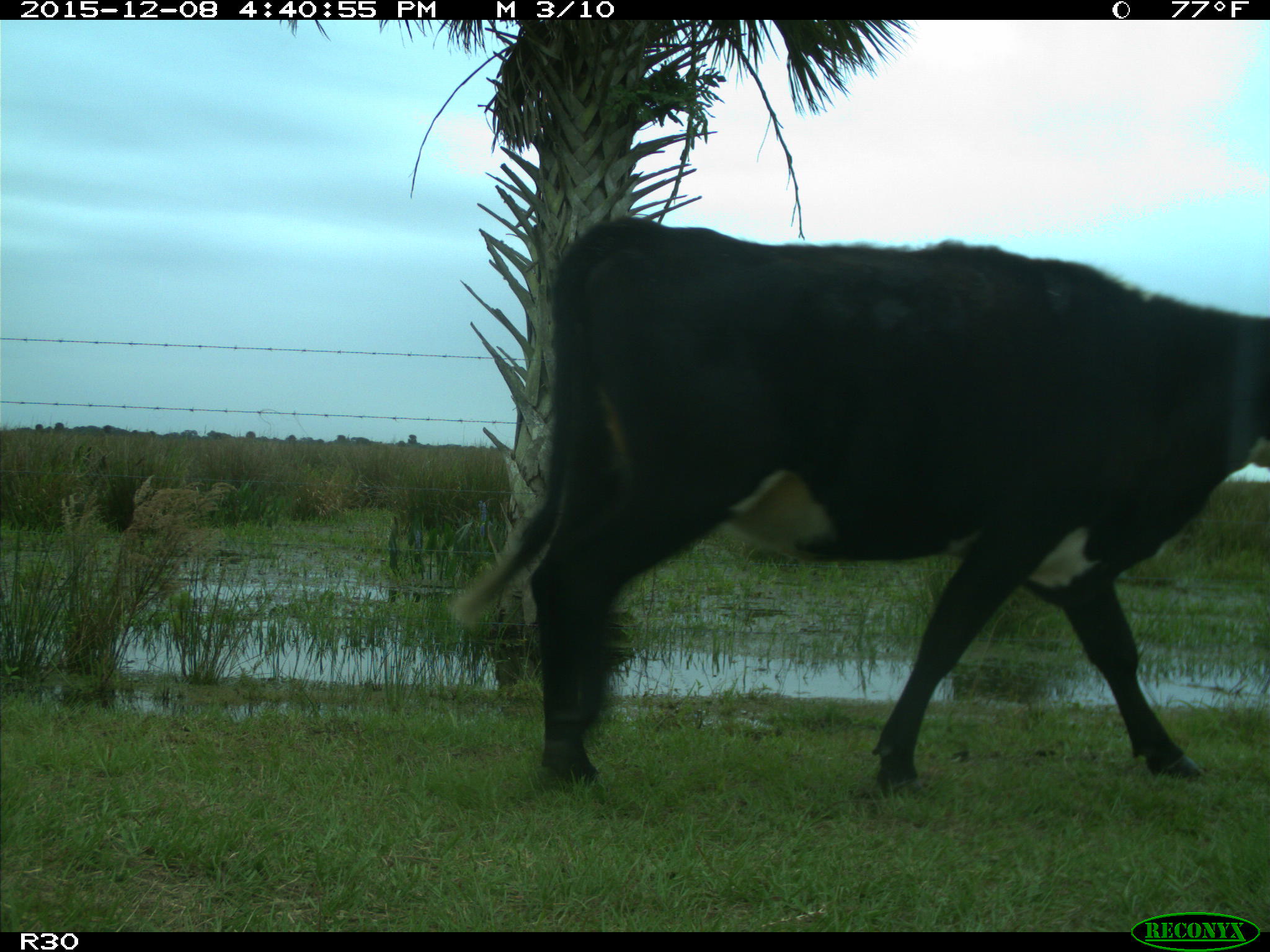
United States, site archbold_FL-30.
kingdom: Animalia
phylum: Chordata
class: Mammalia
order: Artiodactyla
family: Bovidae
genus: Bos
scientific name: Bos taurus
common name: domestic cow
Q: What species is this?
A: Bos taurus (domestic cow).